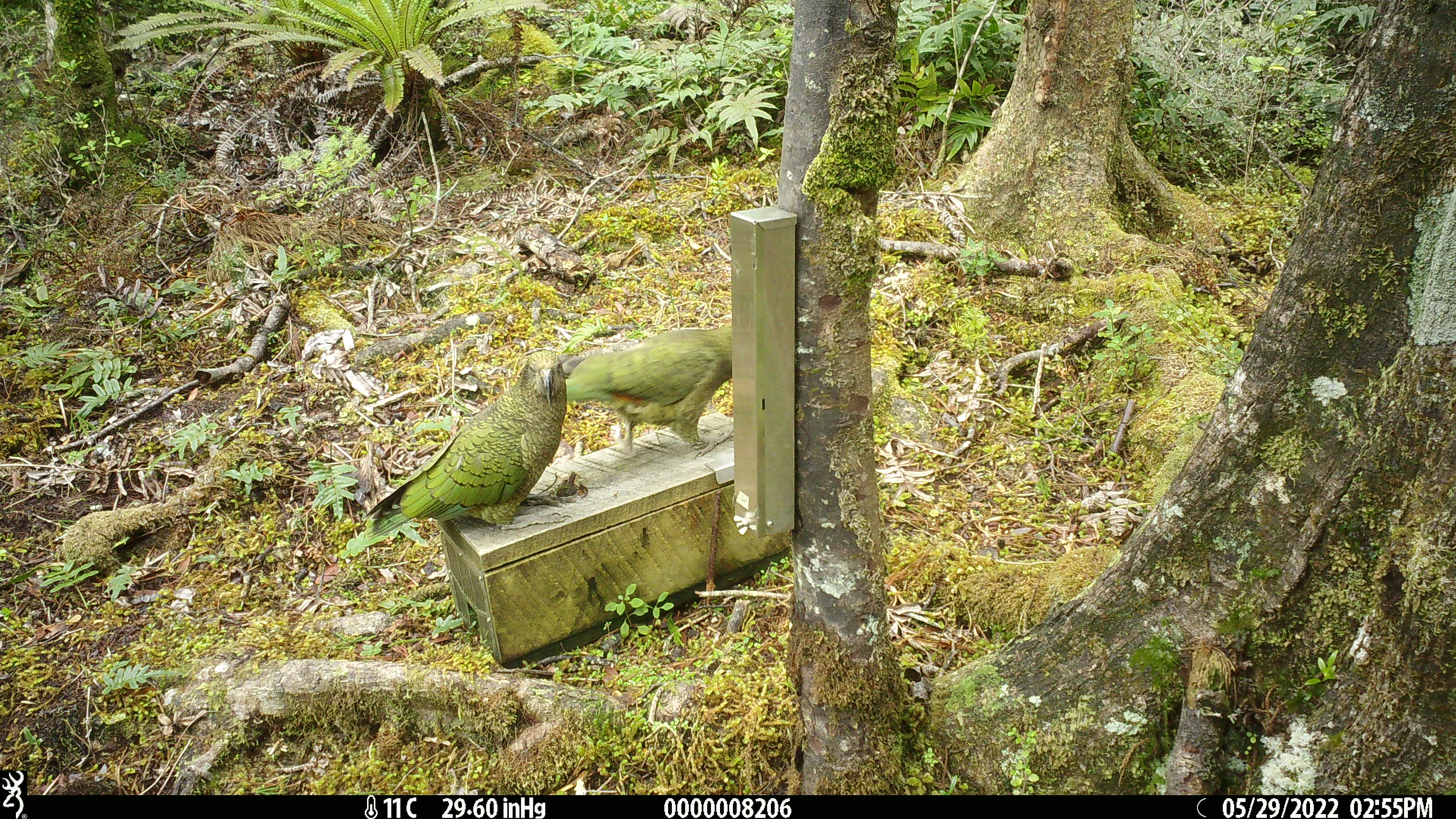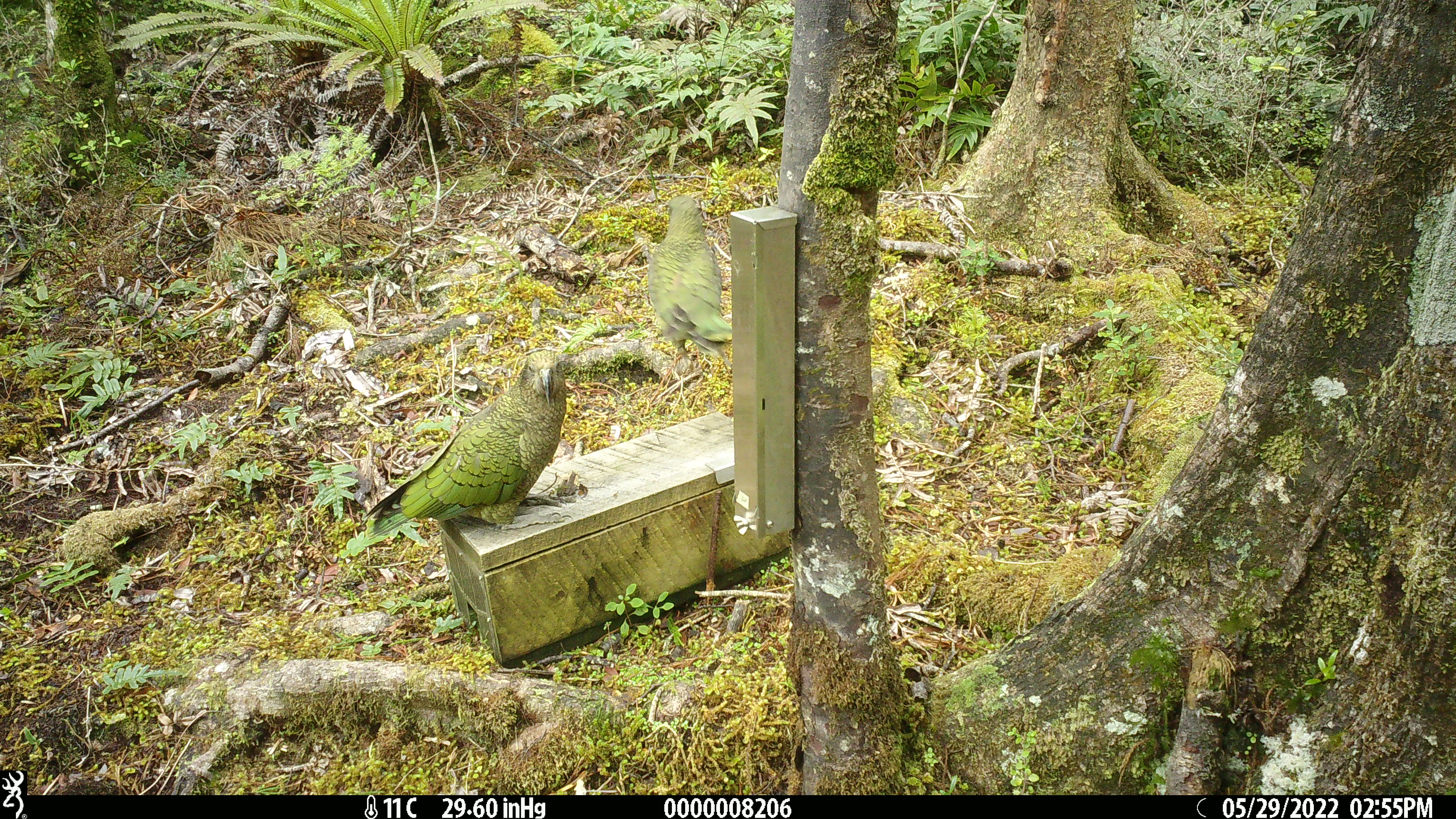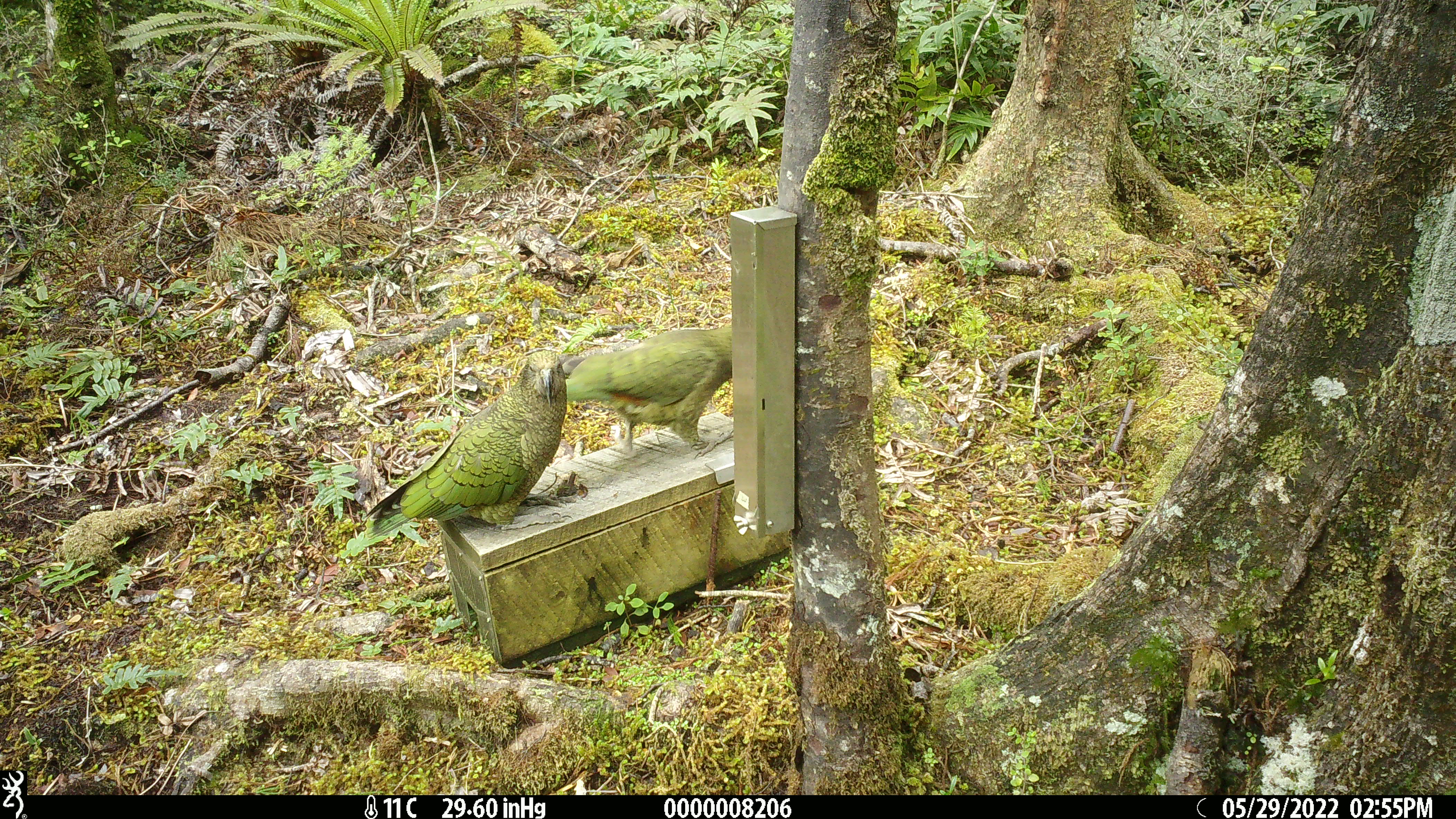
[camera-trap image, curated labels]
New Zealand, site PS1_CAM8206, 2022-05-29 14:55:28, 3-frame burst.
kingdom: Animalia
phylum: Chordata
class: Aves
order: Psittaciformes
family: Strigopidae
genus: Nestor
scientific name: Nestor notabilis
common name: kea